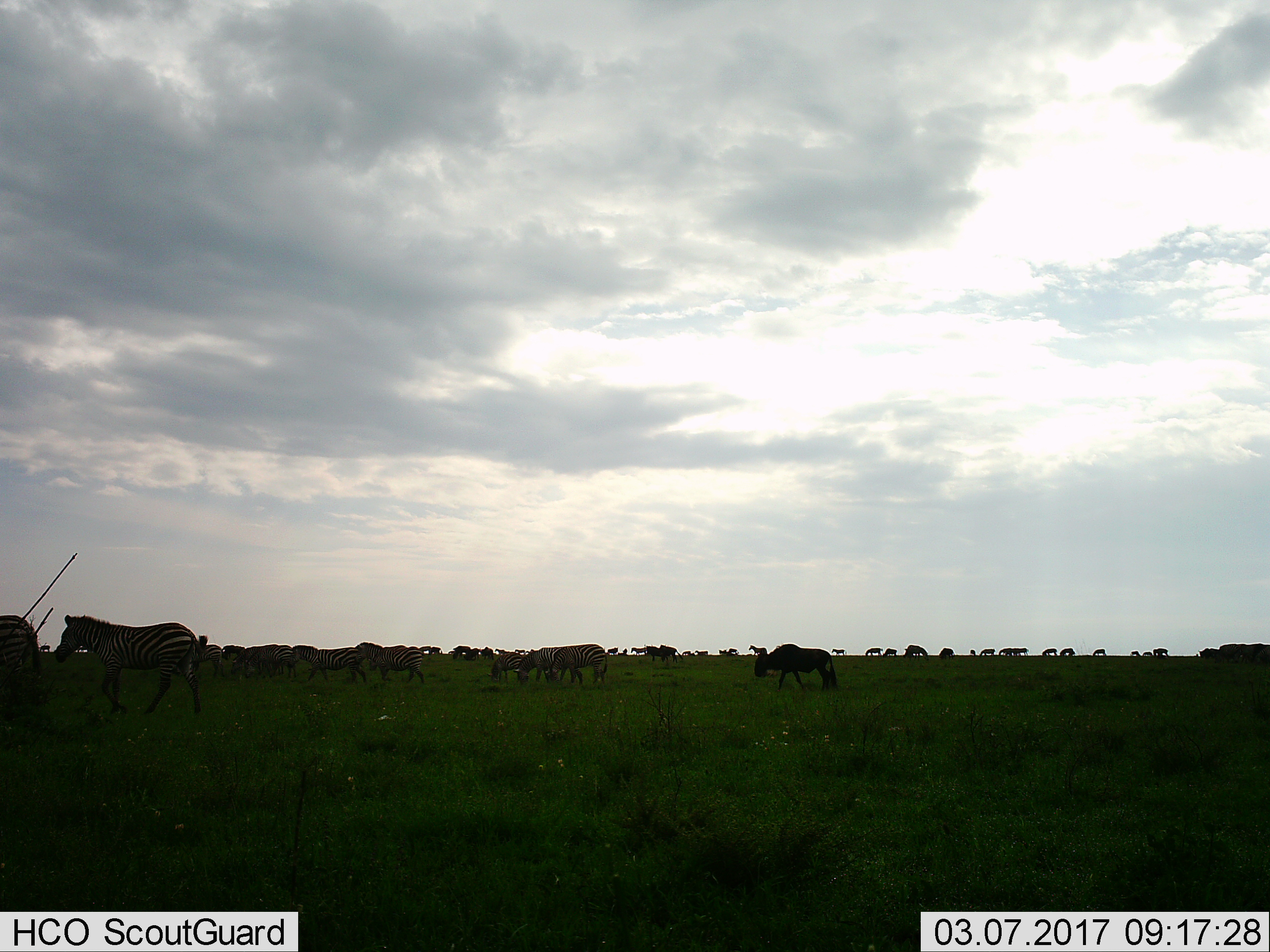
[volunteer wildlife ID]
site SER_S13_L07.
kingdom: Animalia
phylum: Chordata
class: Mammalia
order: Artiodactyla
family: Bovidae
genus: Connochaetes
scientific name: Connochaetes taurinus taurinus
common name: blue wildebeest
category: wildebeestblue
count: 11-50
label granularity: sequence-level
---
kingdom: Animalia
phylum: Chordata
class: Mammalia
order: Perissodactyla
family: Equidae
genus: Equus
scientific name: Equus quagga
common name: plains zebra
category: zebraplains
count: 11-50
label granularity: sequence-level